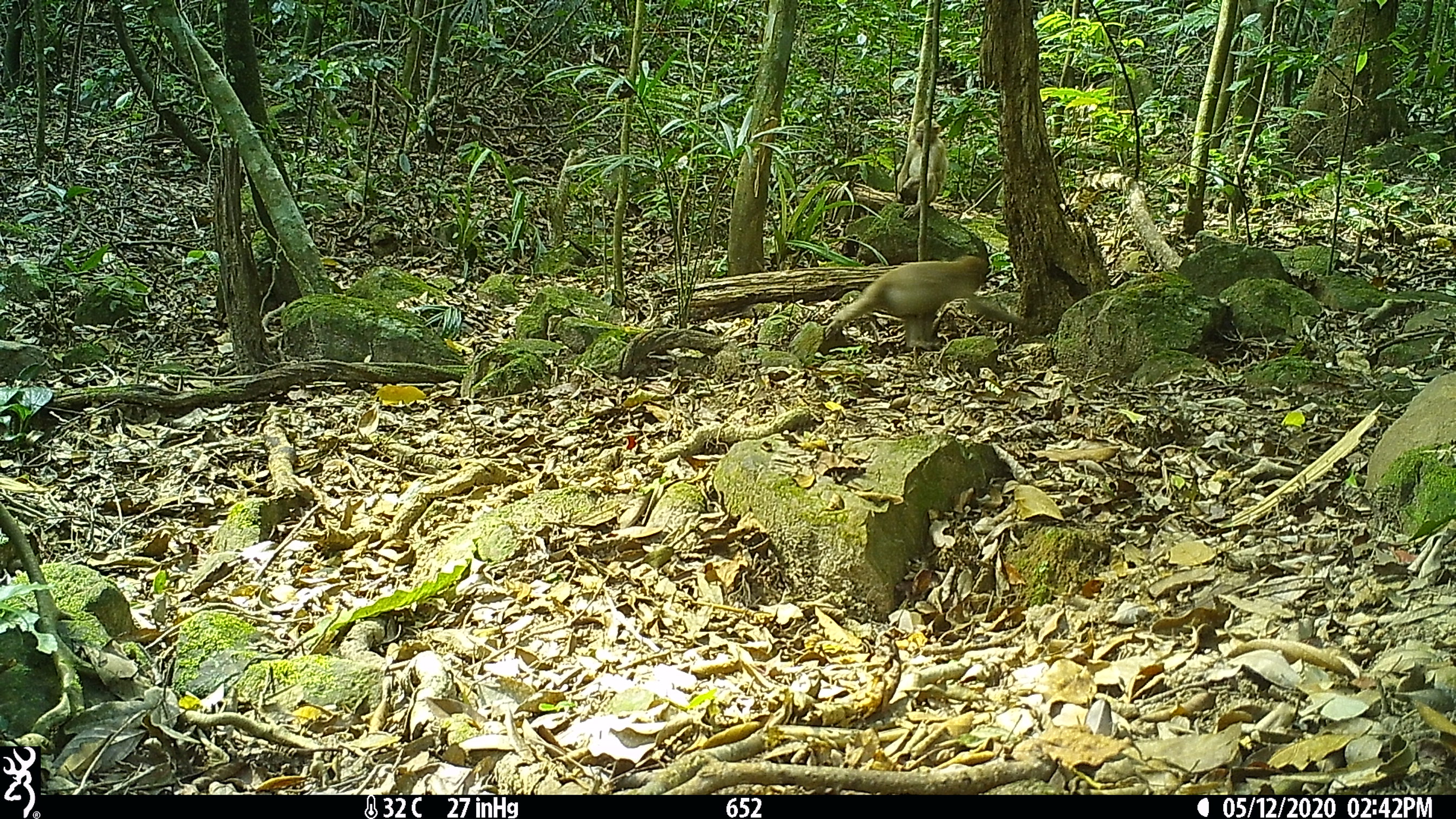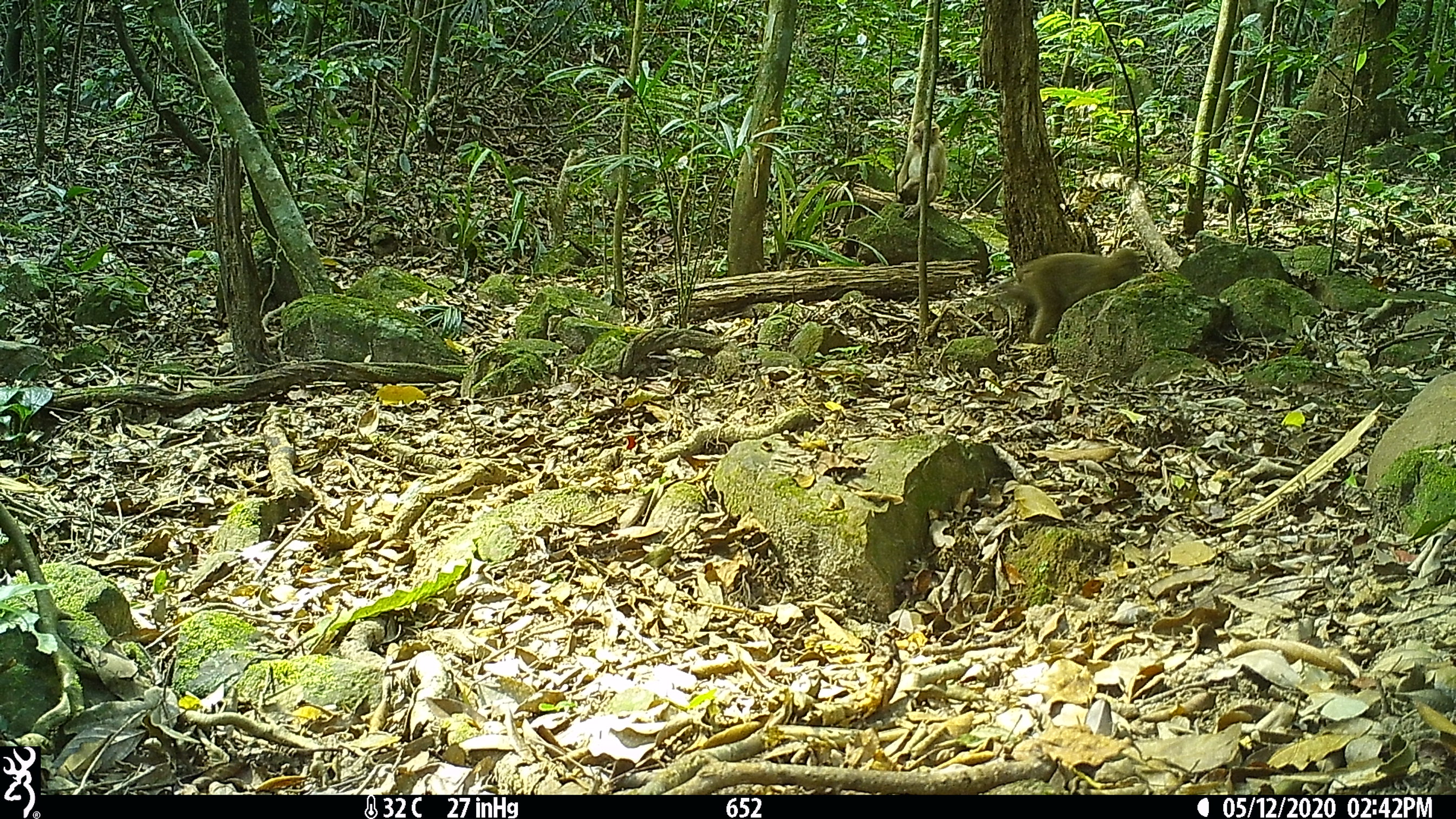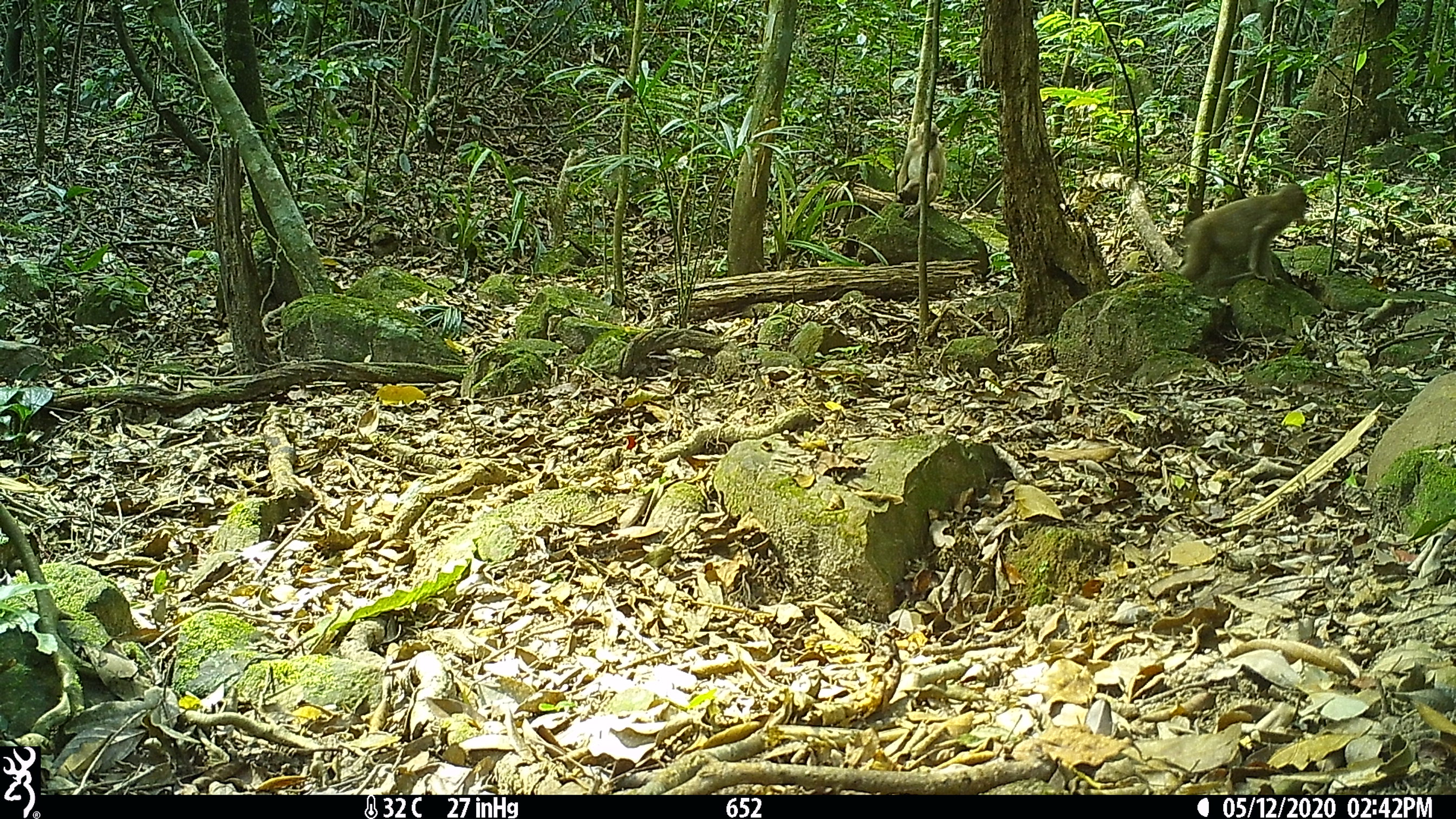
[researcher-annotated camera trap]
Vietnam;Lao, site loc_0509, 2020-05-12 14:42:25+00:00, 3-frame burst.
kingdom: Animalia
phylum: Chordata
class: Mammalia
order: Primates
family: Cercopithecidae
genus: Macaca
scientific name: Macaca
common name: macaques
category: assam or rhesus macaque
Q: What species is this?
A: Assam or rhesus macaque (macaques) (Macaca).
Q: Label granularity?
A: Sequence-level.